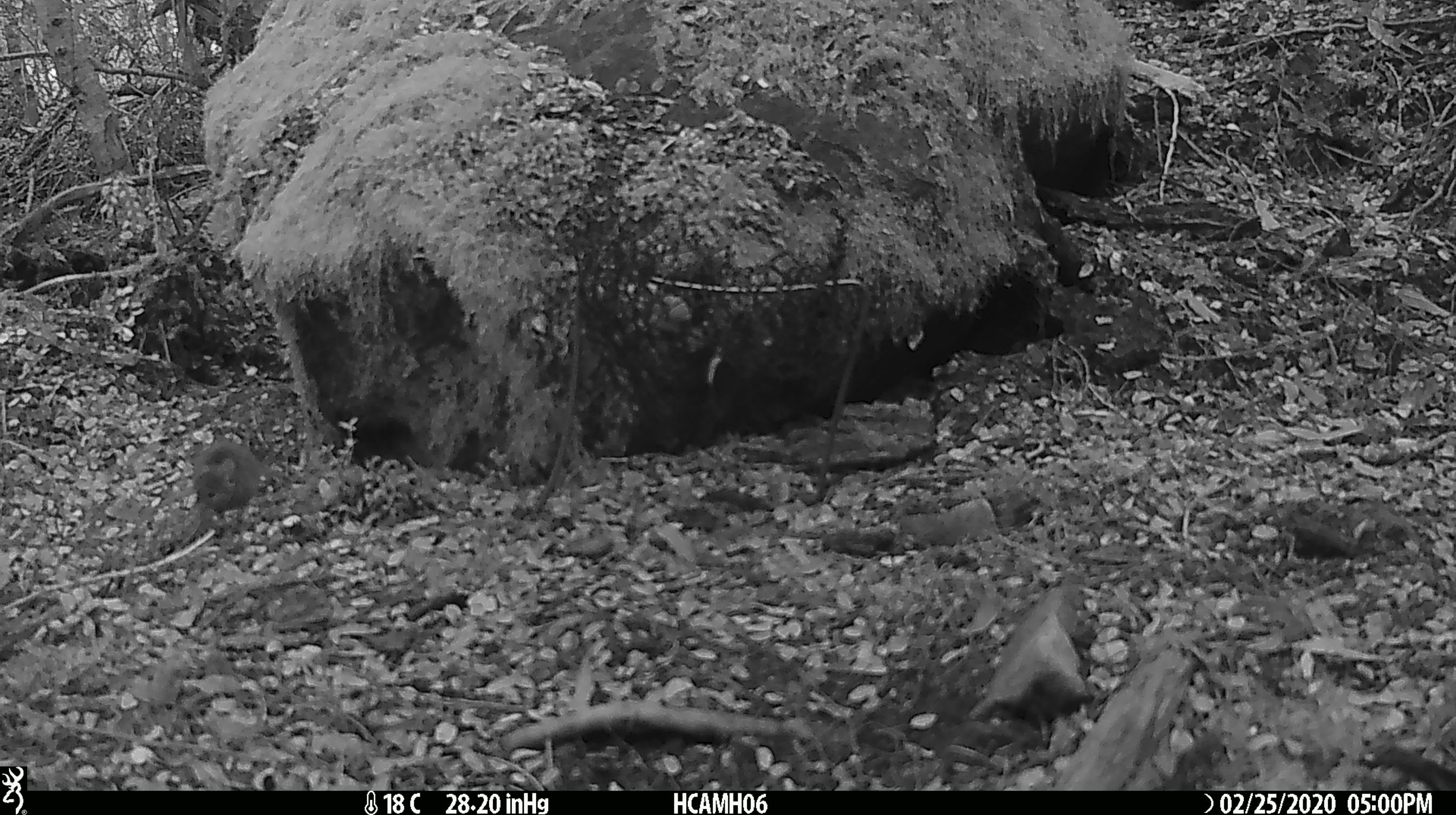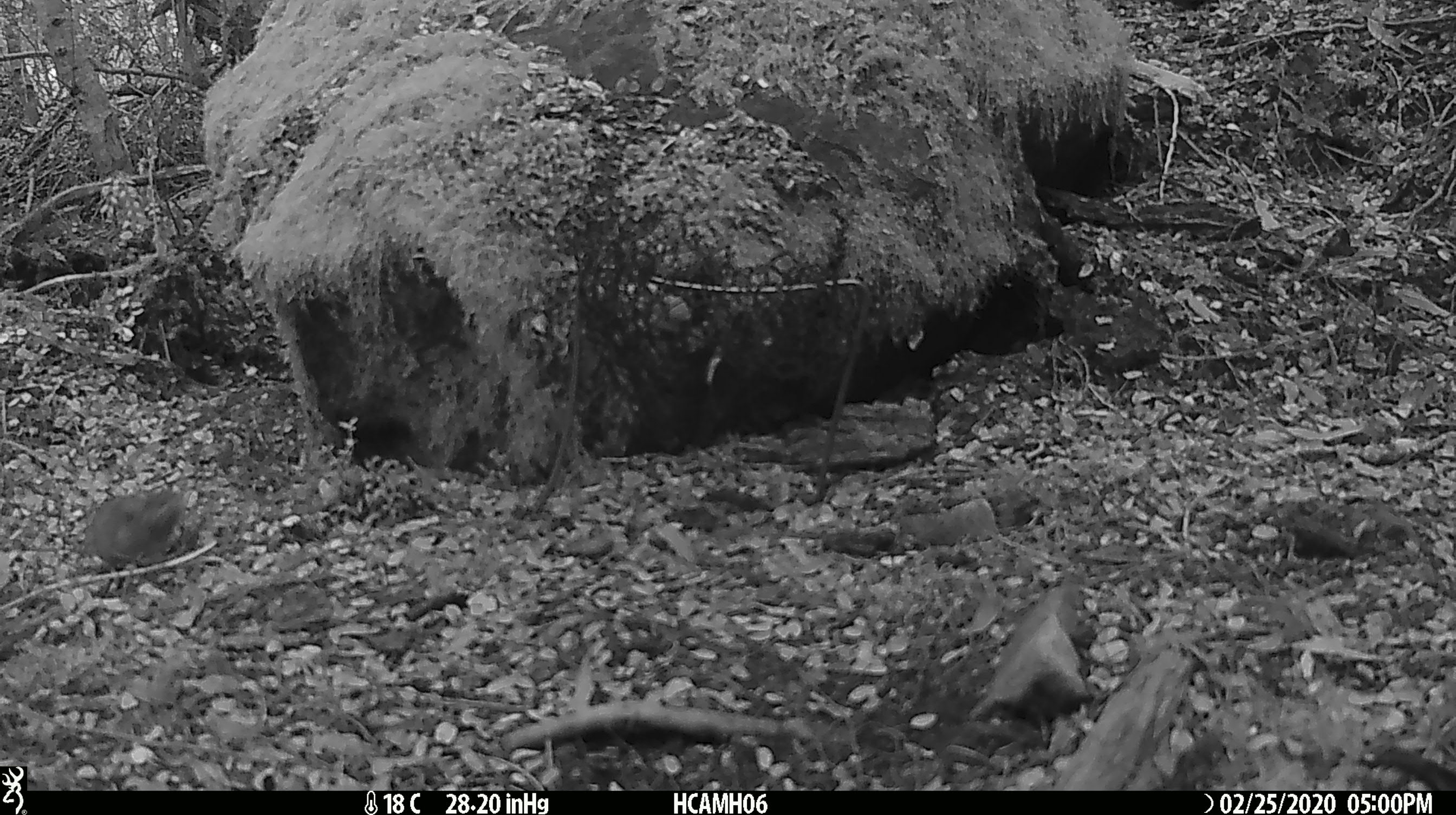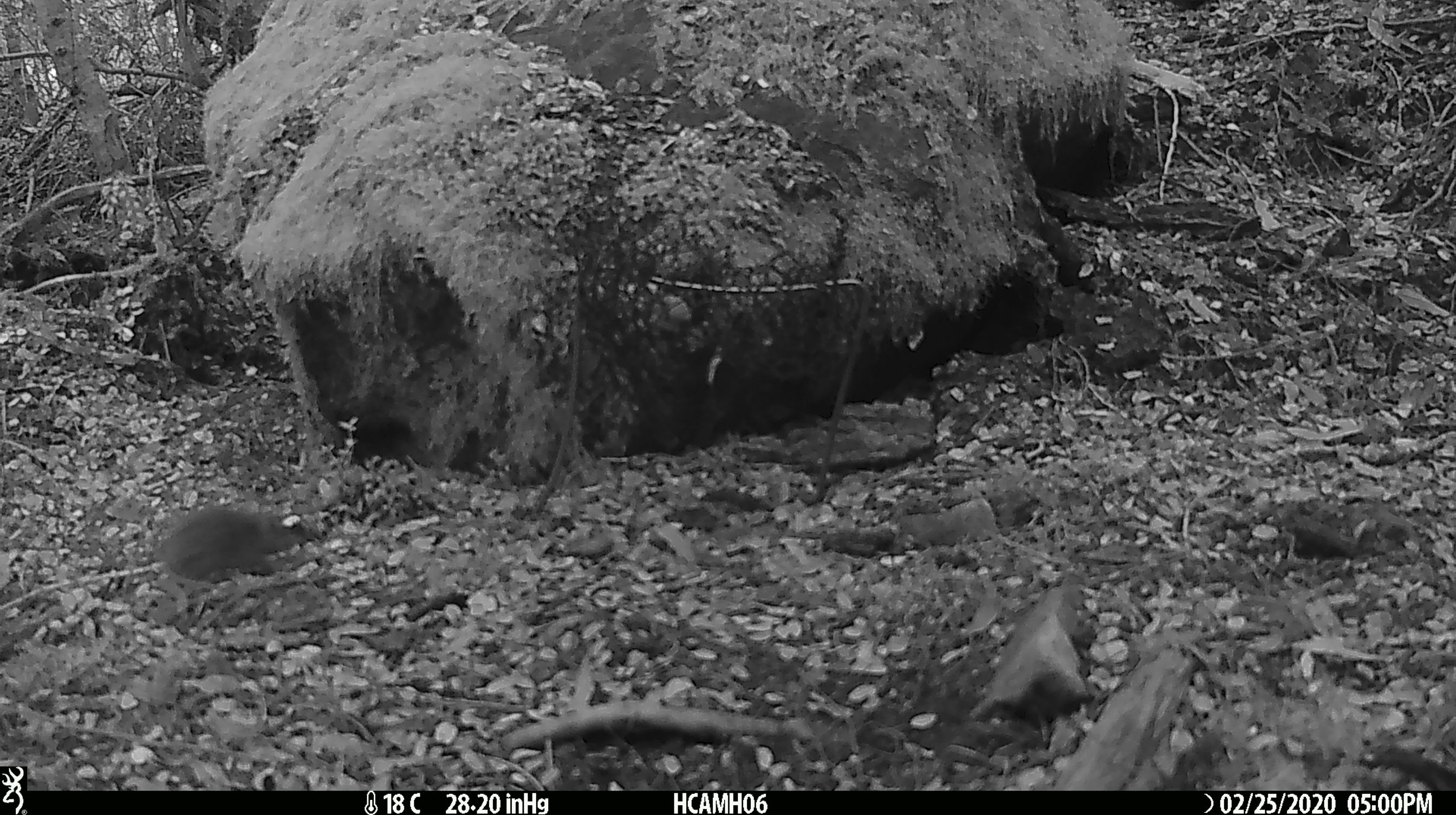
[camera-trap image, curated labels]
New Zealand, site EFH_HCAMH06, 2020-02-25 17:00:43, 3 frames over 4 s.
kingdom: Animalia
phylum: Chordata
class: Mammalia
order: Rodentia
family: Muridae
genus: Mus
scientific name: Mus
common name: mouse